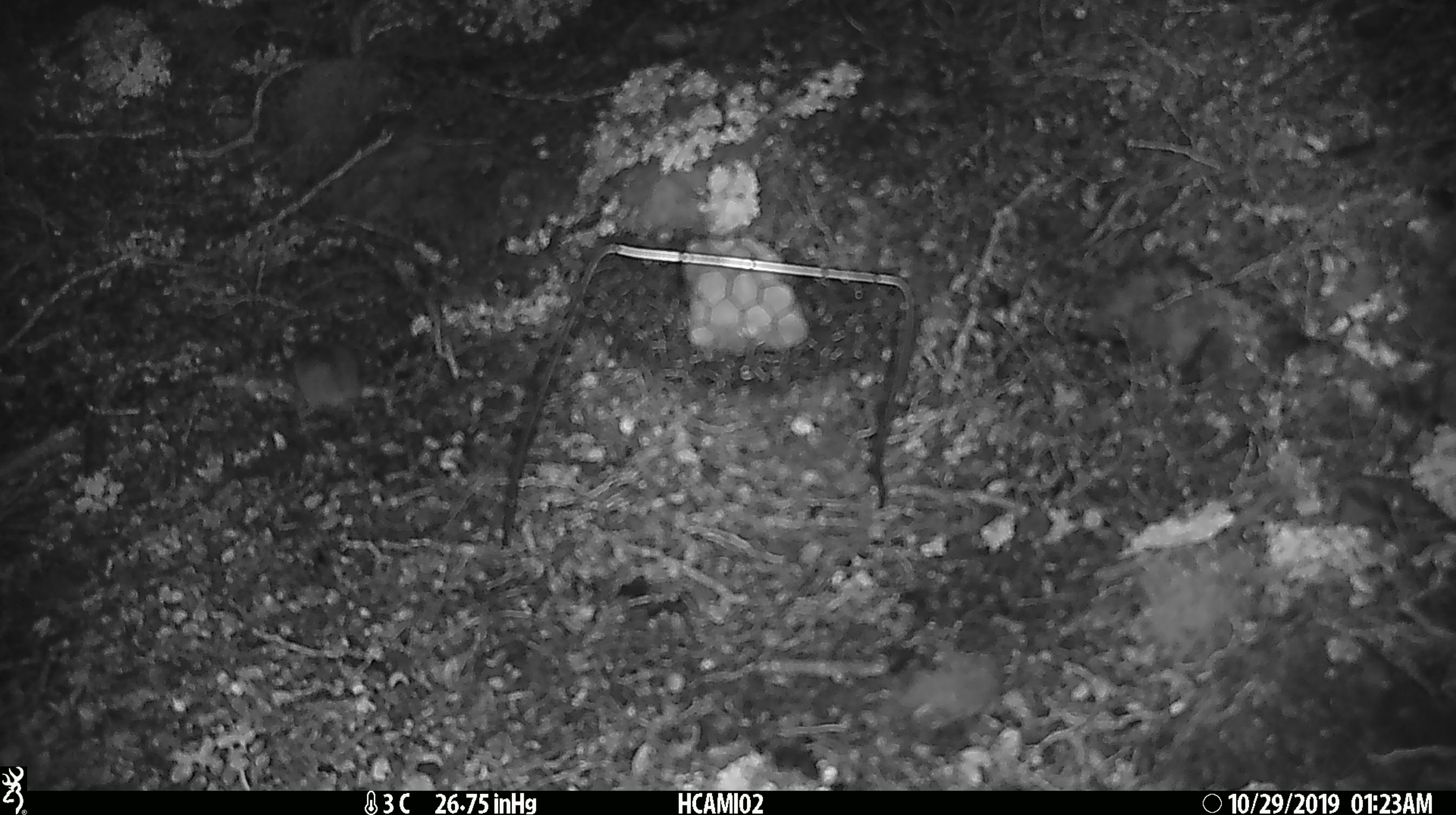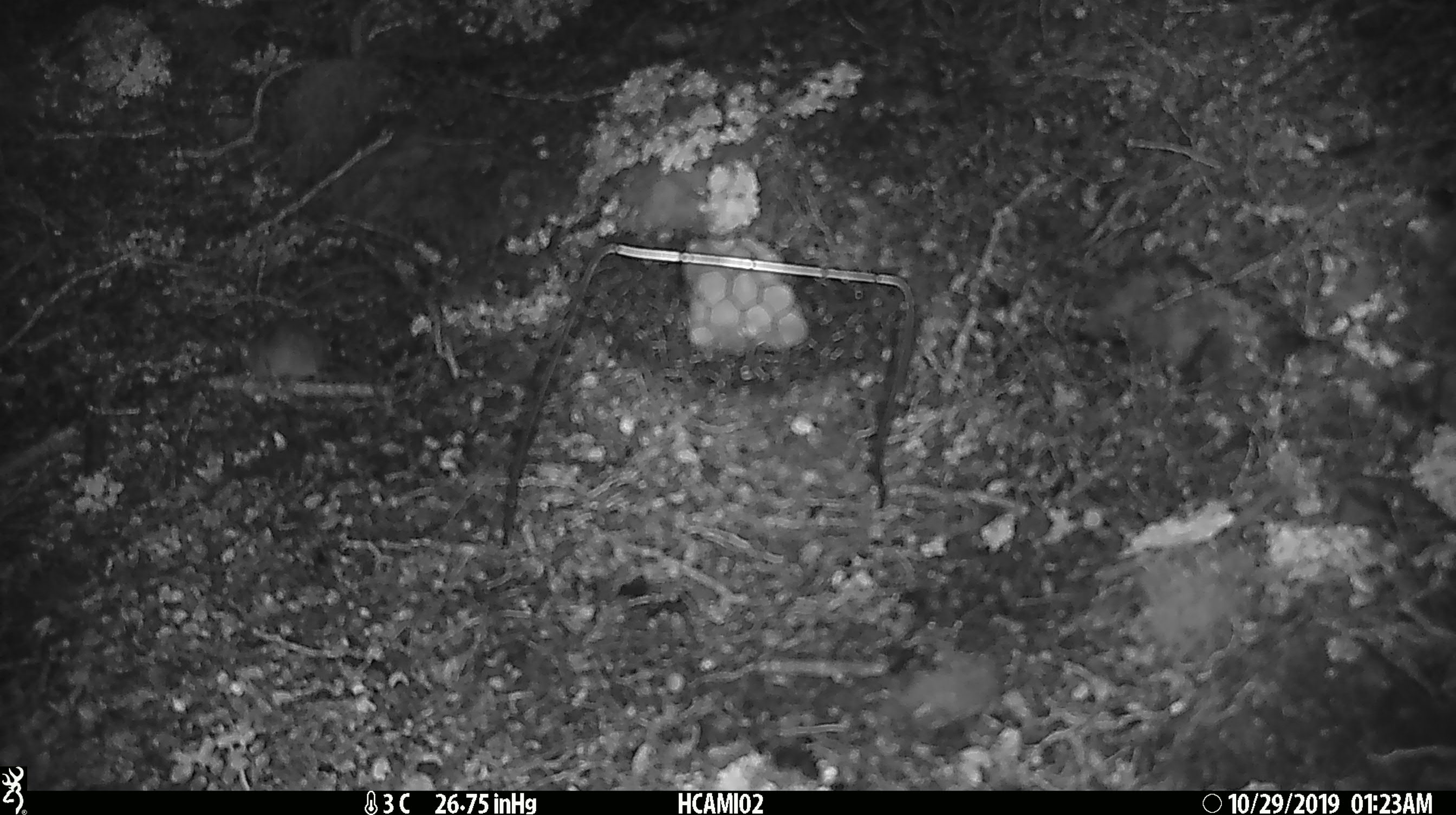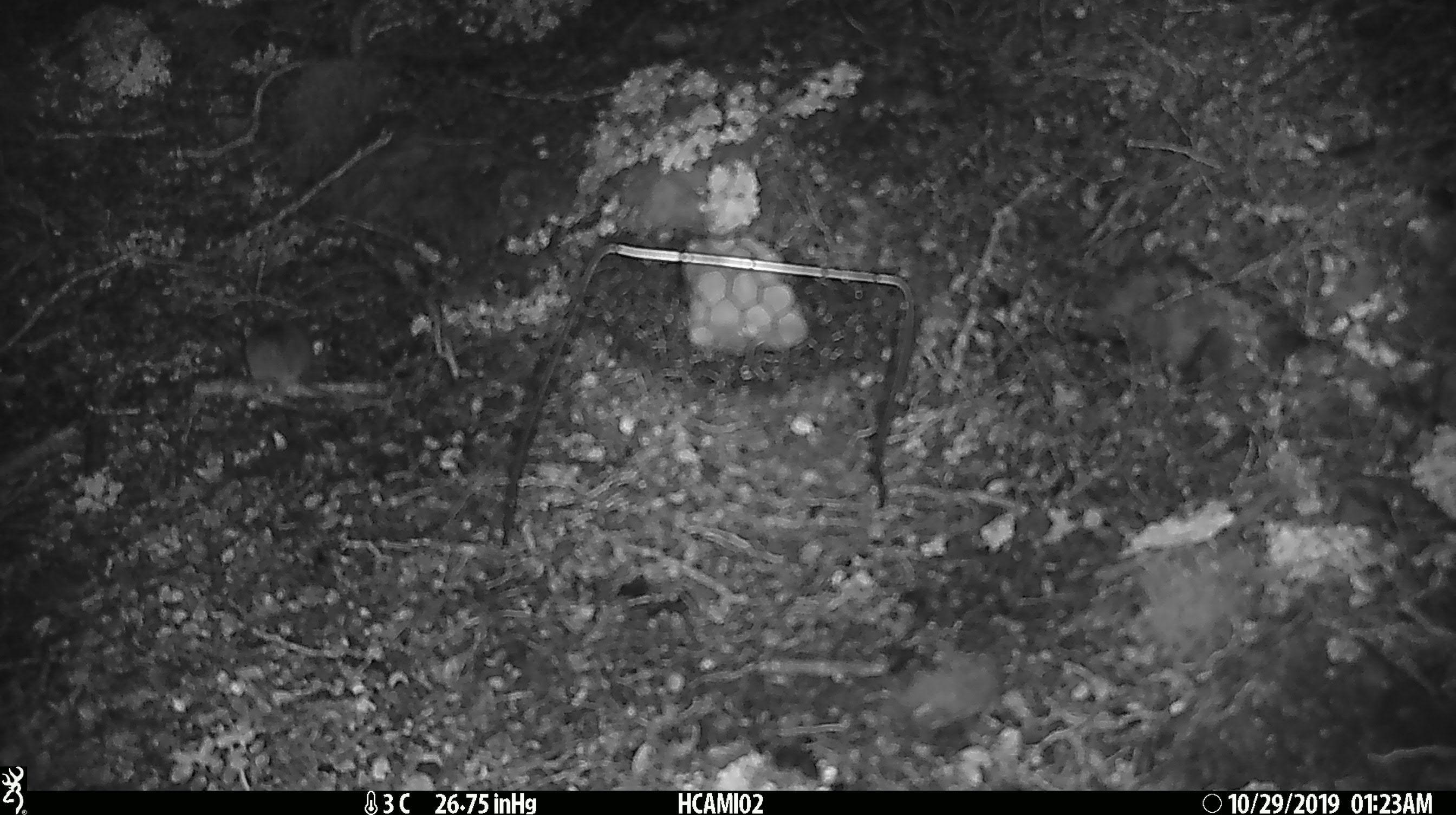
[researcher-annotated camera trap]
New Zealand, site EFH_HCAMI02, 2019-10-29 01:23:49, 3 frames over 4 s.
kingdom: Animalia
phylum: Chordata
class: Mammalia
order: Rodentia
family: Muridae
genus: Mus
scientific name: Mus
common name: mouse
Mouse (Mus).